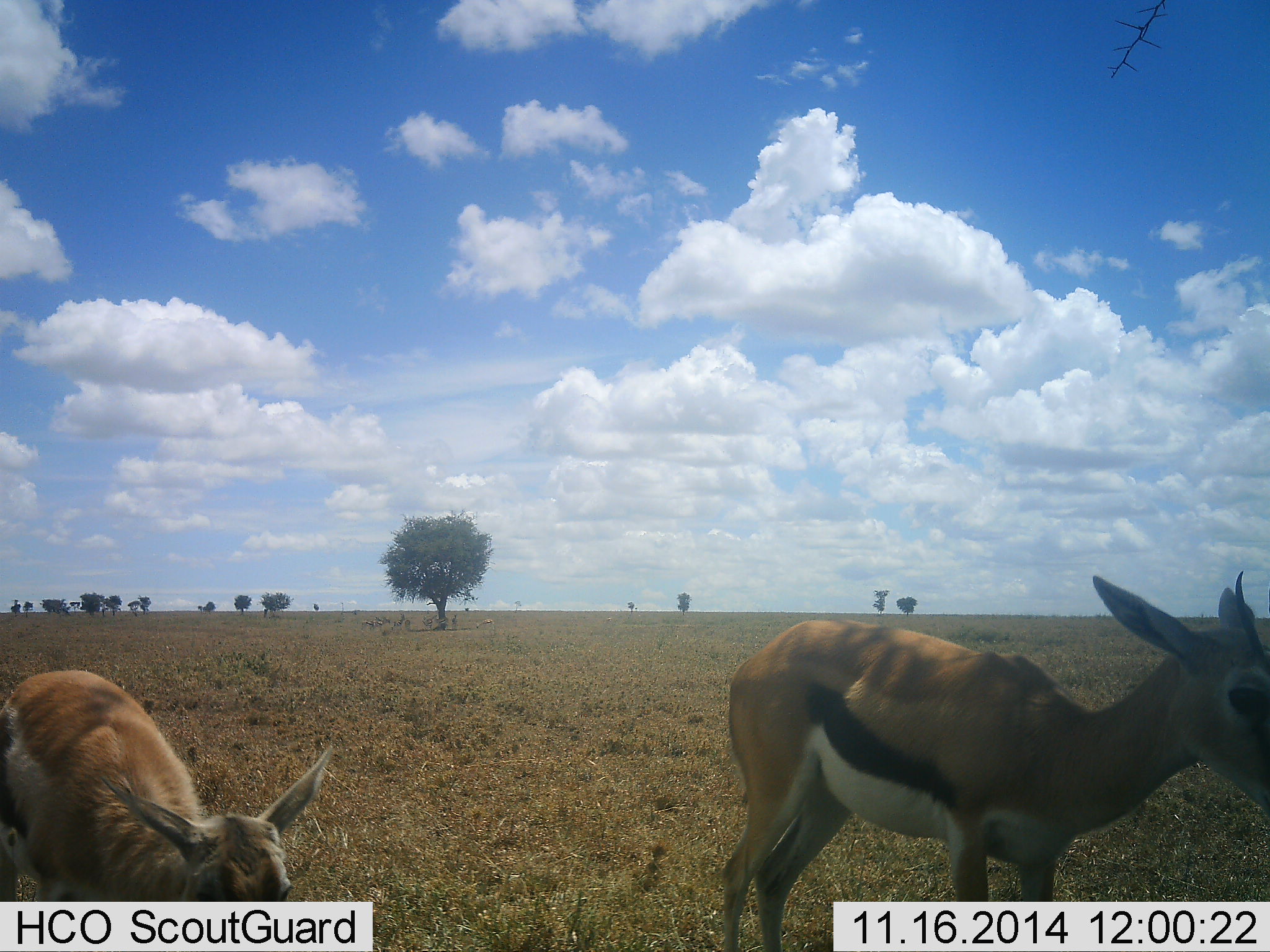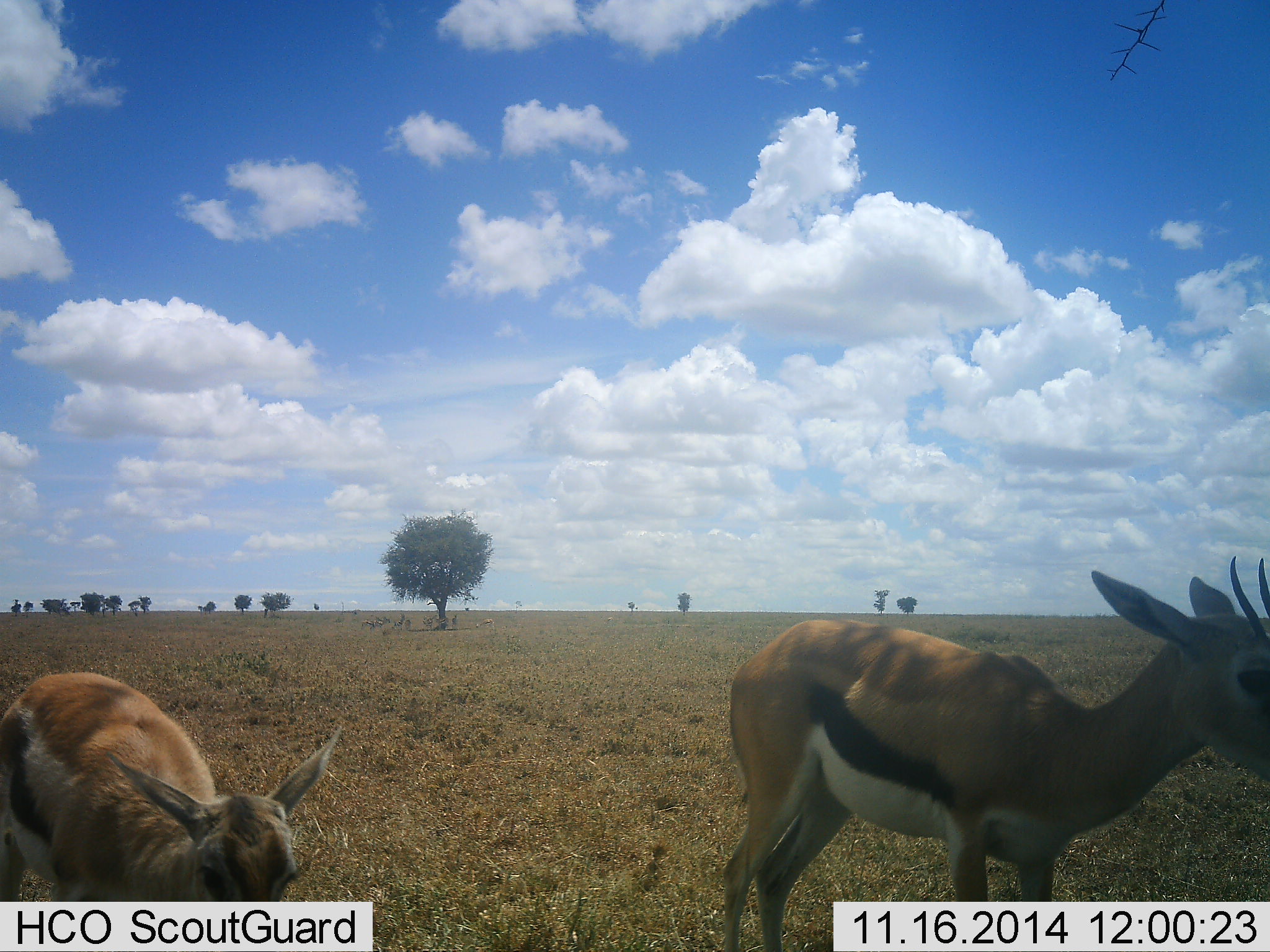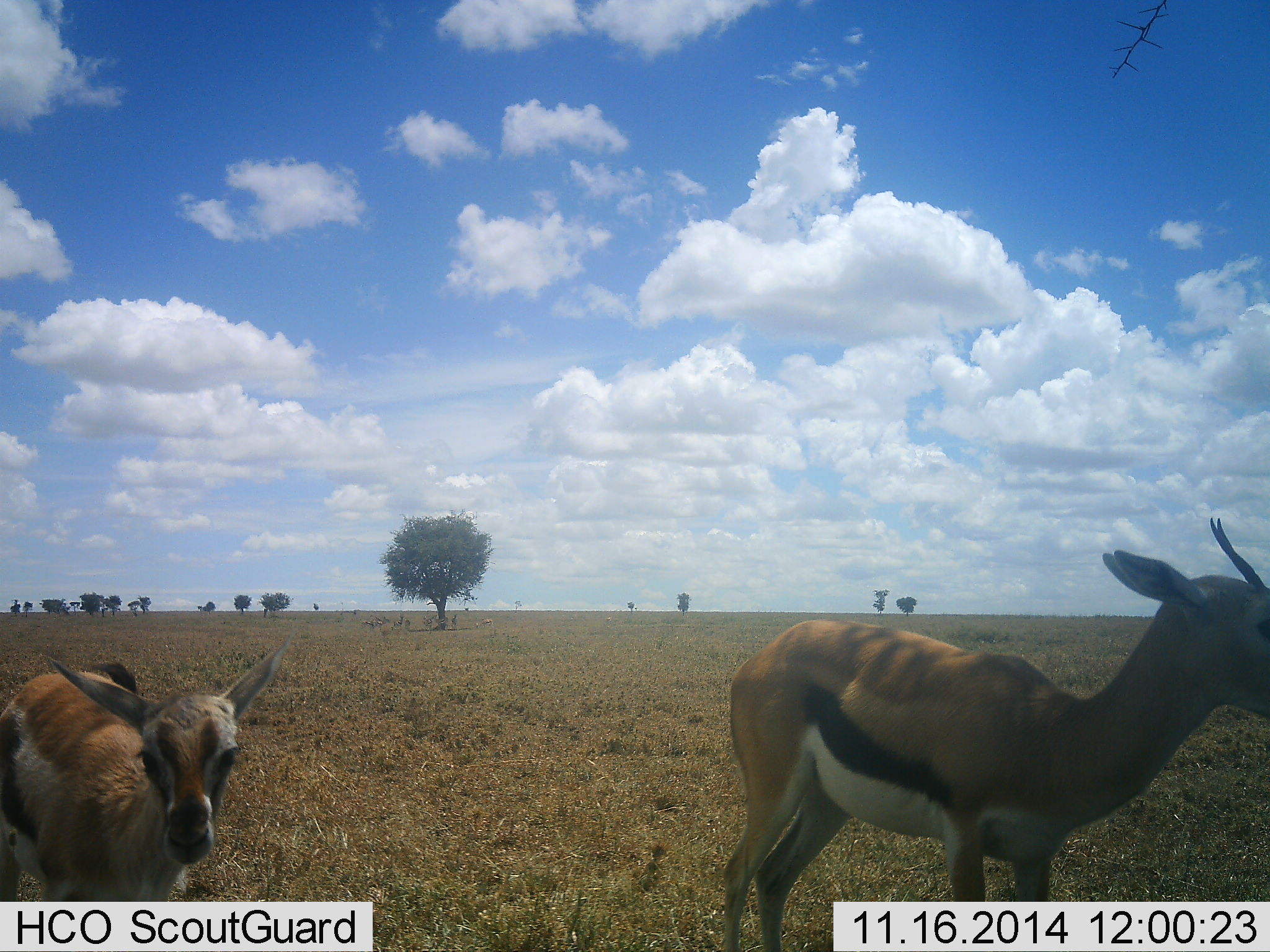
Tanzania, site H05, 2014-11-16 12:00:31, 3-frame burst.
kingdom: Animalia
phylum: Chordata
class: Mammalia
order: Artiodactyla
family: Bovidae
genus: Eudorcas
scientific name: Eudorcas thomsonii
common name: thomson's gazelle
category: gazellethomsons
Gazellethomsons (thomson's gazelle) (Eudorcas thomsonii), count 2. Behavior (volunteer vote fractions): standing 100%, resting 0%, moving 10%, interacting 0%. Young present (vote fraction): 40%. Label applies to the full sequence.